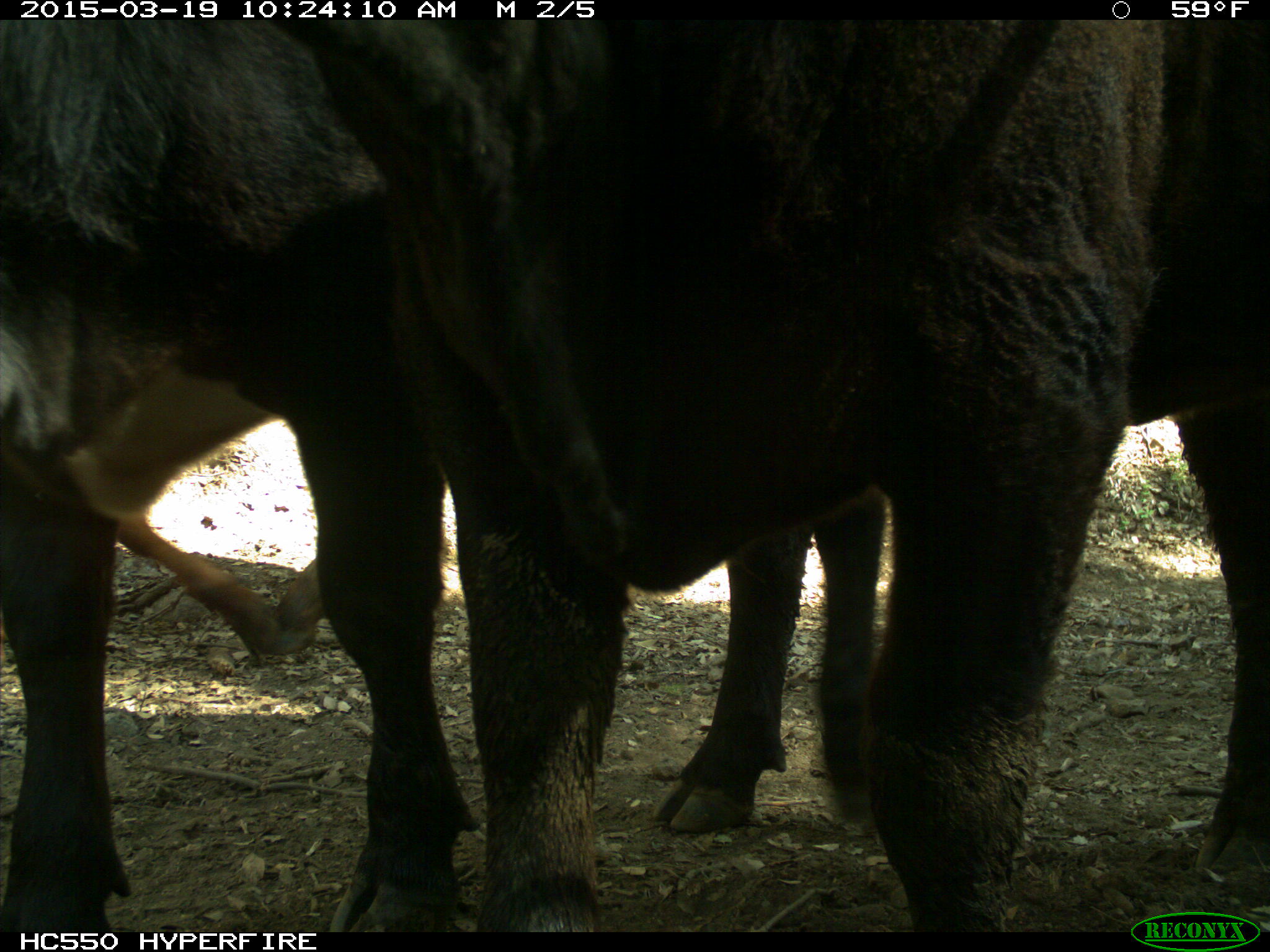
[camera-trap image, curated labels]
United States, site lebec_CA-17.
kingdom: Animalia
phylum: Chordata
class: Mammalia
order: Artiodactyla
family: Bovidae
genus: Bos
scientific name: Bos taurus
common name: domestic cow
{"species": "Bos taurus (domestic cow)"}